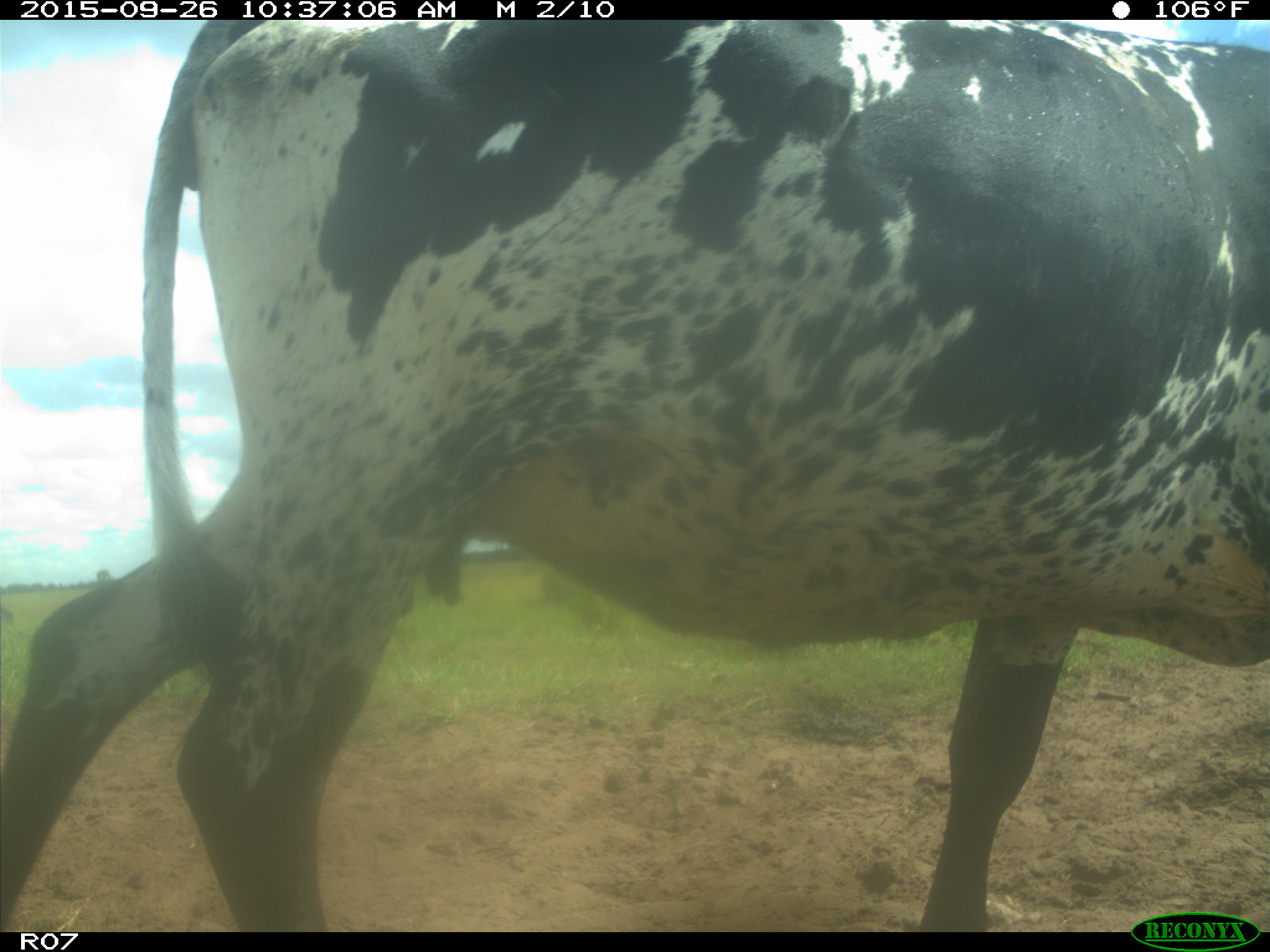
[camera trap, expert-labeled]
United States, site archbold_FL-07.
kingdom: Animalia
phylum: Chordata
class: Mammalia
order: Artiodactyla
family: Bovidae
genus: Bos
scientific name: Bos taurus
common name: domestic cow